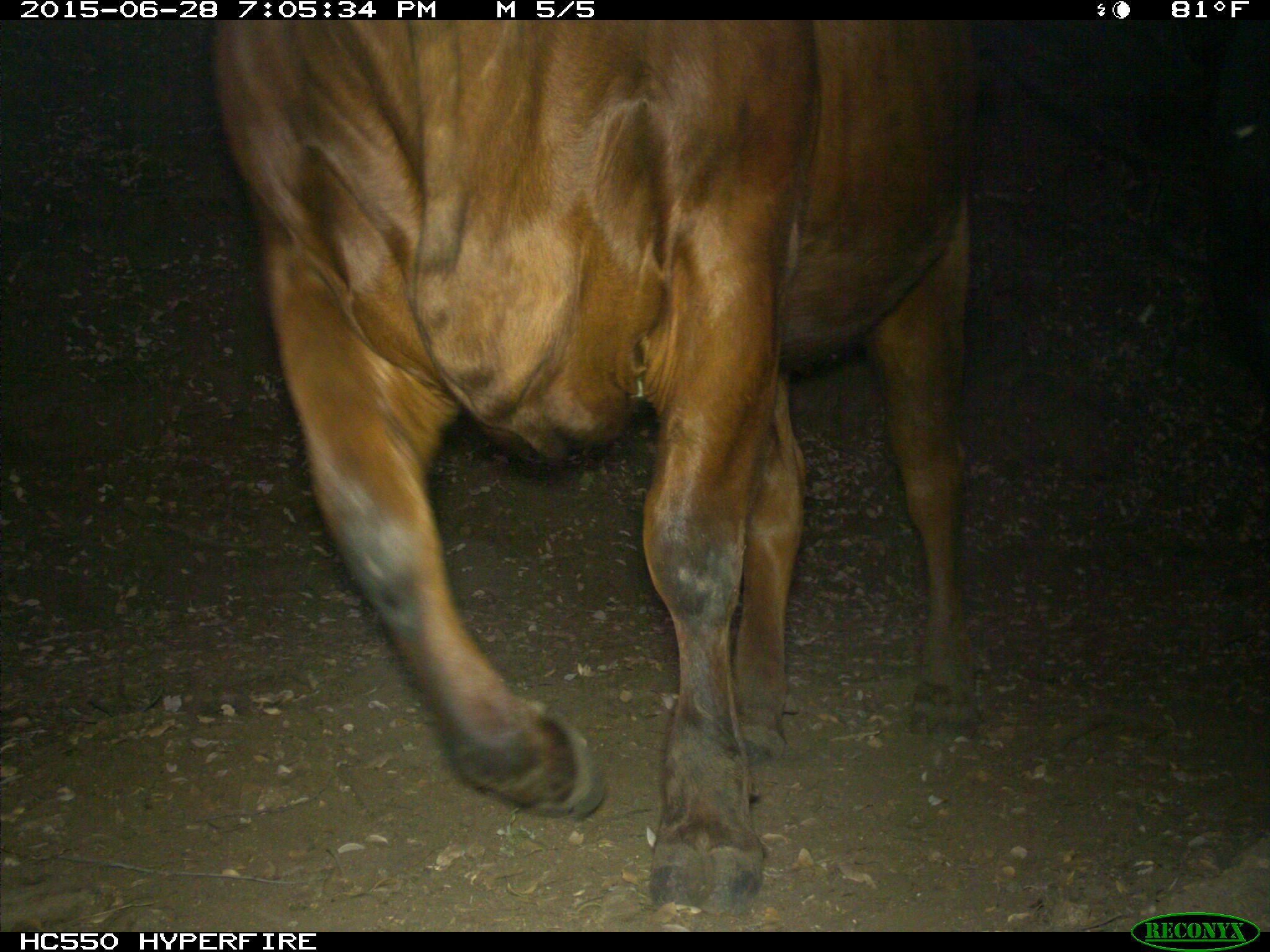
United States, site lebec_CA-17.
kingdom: Animalia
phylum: Chordata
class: Mammalia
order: Artiodactyla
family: Bovidae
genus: Bos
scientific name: Bos taurus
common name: domestic cow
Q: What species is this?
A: Bos taurus (domestic cow).